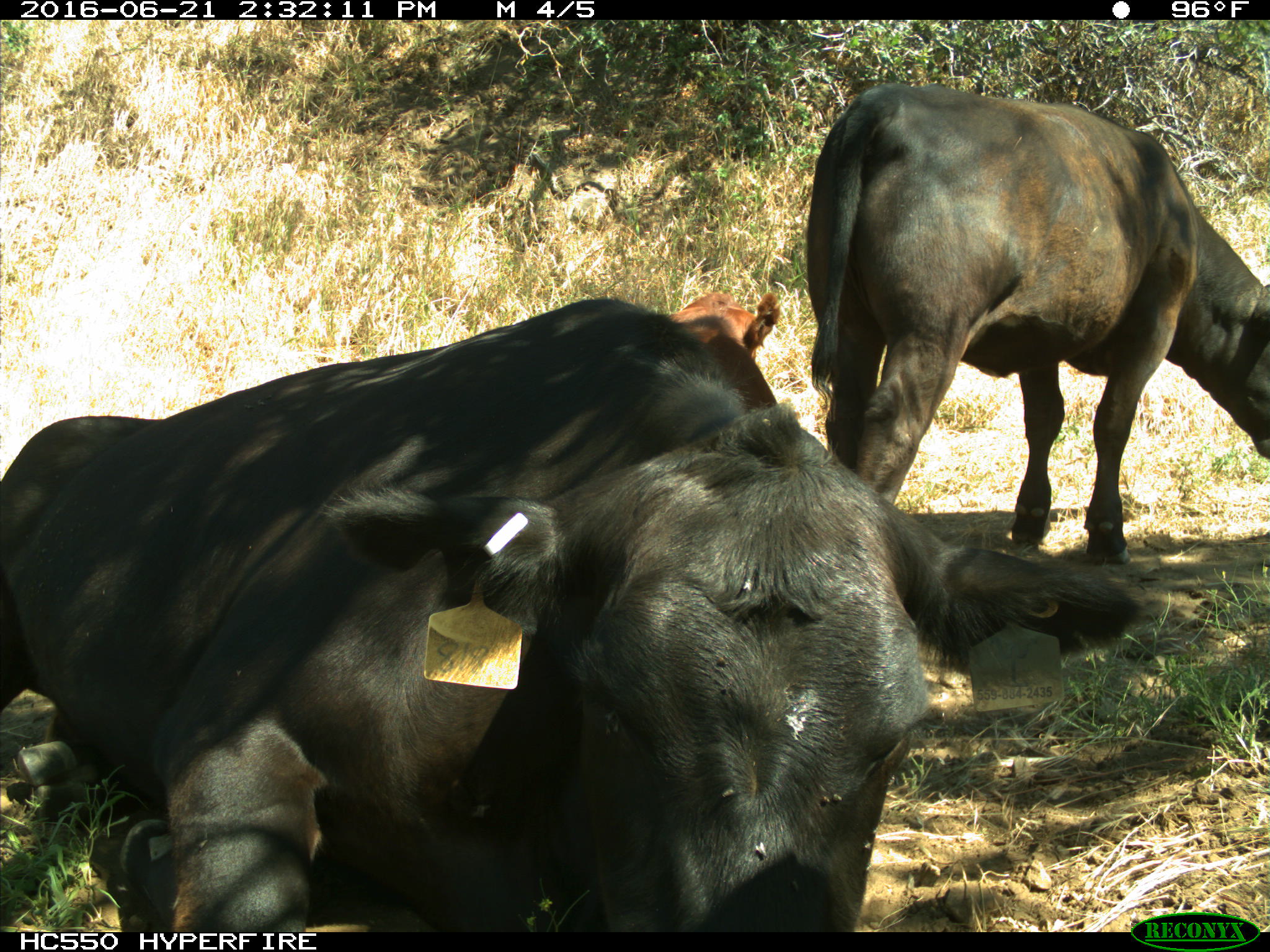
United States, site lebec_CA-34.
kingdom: Animalia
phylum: Chordata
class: Mammalia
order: Artiodactyla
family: Bovidae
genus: Bos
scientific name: Bos taurus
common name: domestic cow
Bos taurus (domestic cow).